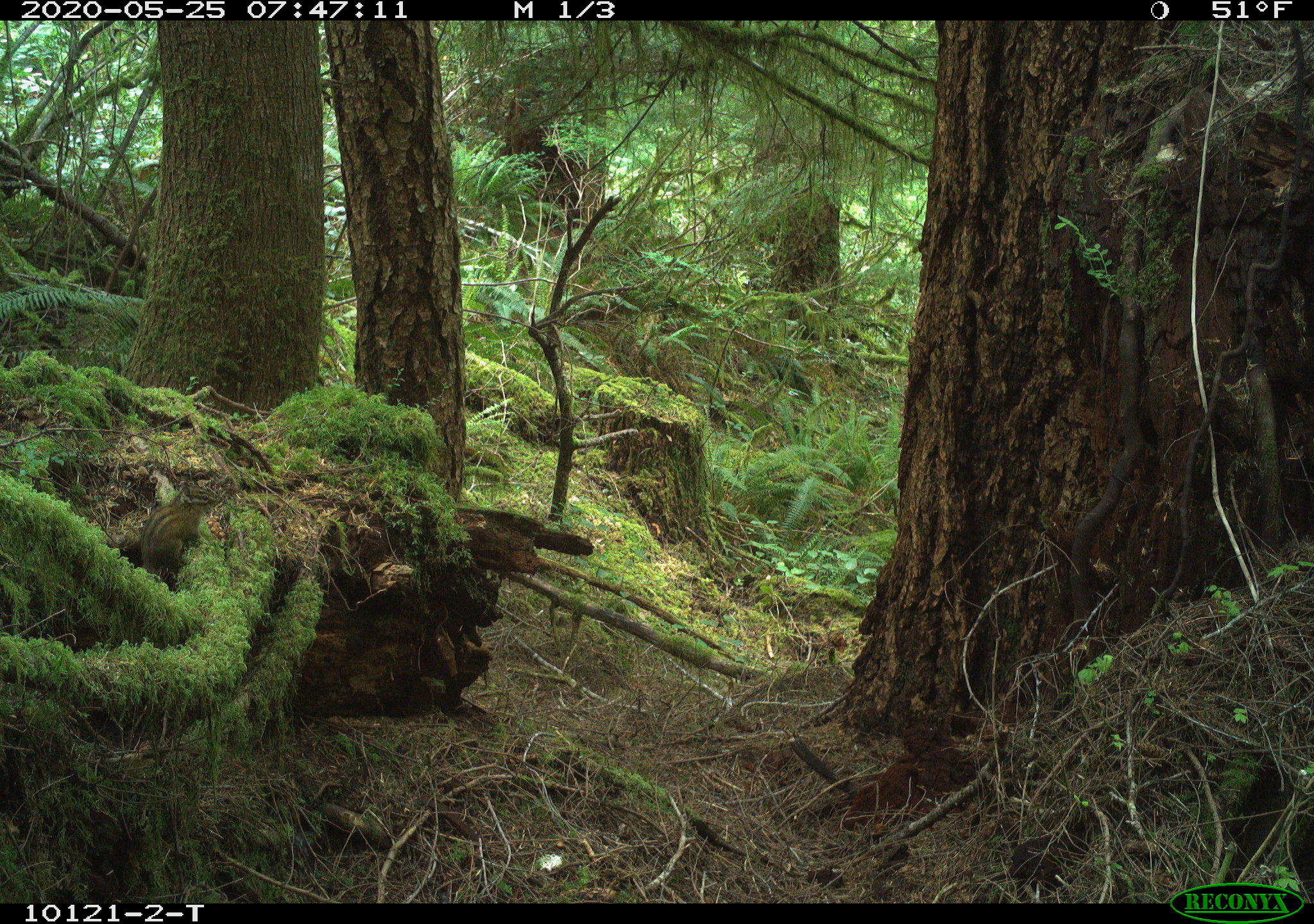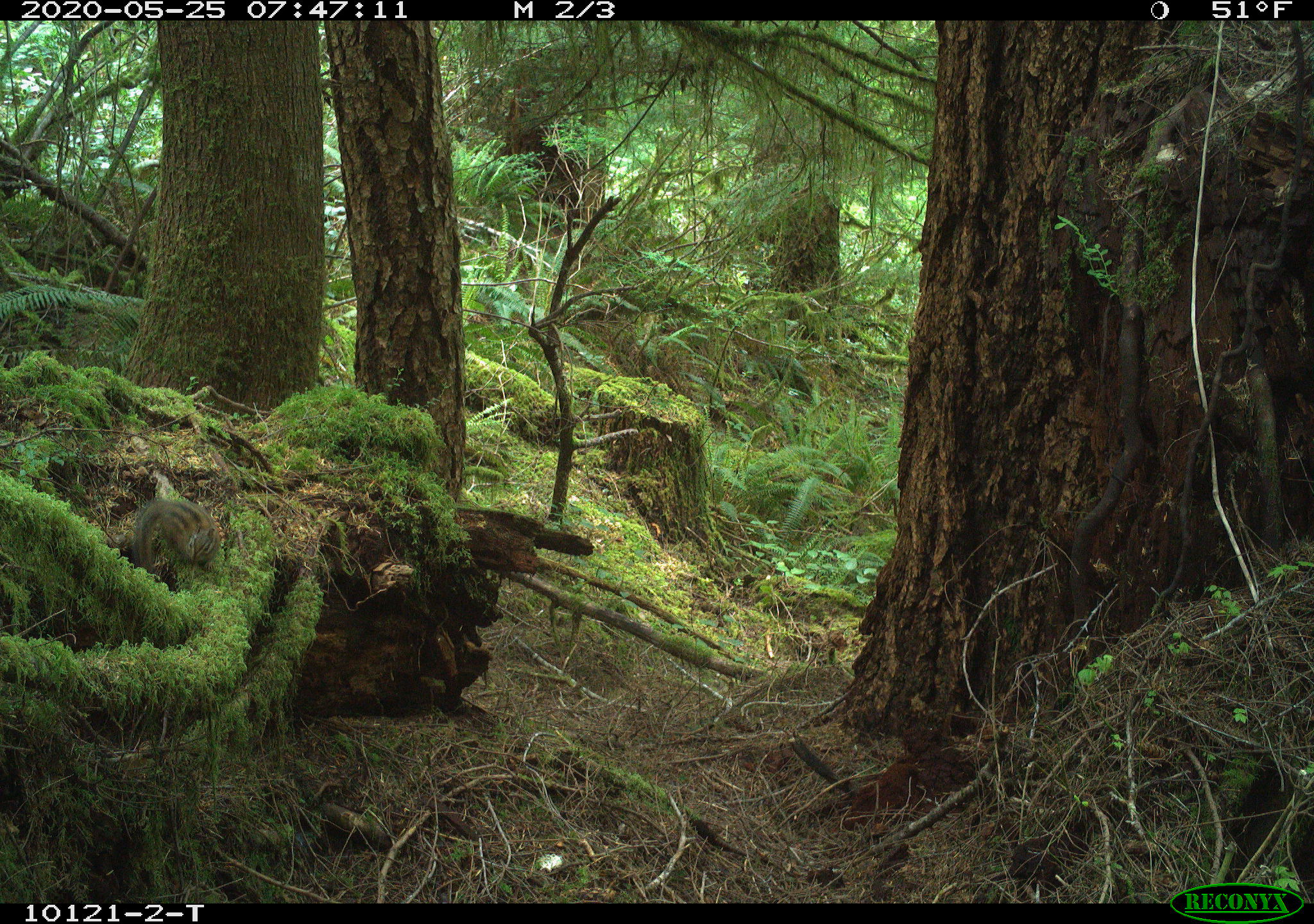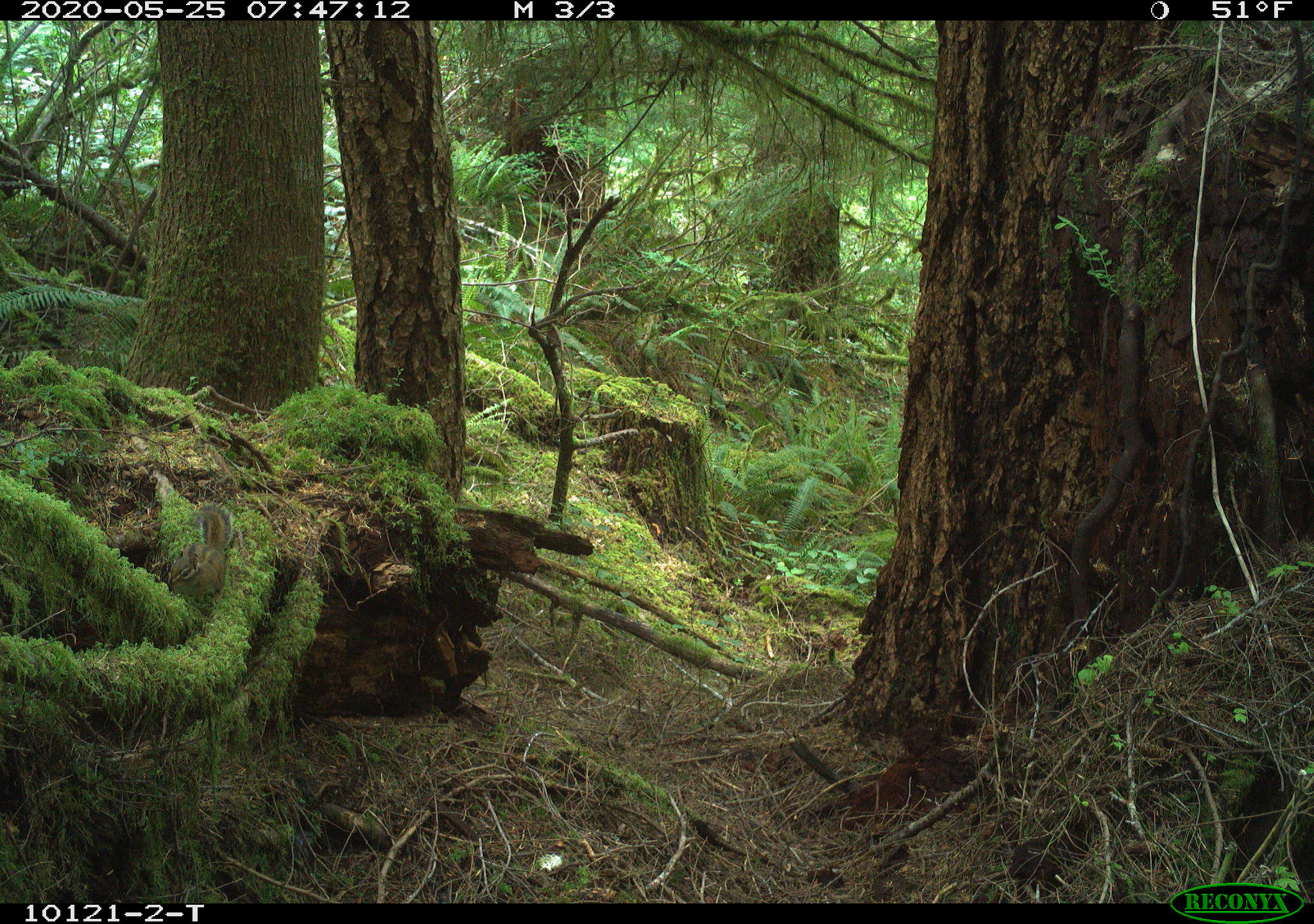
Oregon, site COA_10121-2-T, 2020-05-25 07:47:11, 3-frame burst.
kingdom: Animalia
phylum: Chordata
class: Mammalia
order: Rodentia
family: Sciuridae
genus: Neotamias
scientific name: Neotamias townsendii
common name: townsend's chipmunk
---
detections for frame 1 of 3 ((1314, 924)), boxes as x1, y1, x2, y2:
townsend's chipmunk: 134, 479, 224, 579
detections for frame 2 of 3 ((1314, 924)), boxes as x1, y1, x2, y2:
townsend's chipmunk: 128, 494, 224, 573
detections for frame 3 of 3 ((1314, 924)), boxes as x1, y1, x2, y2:
townsend's chipmunk: 161, 501, 240, 609